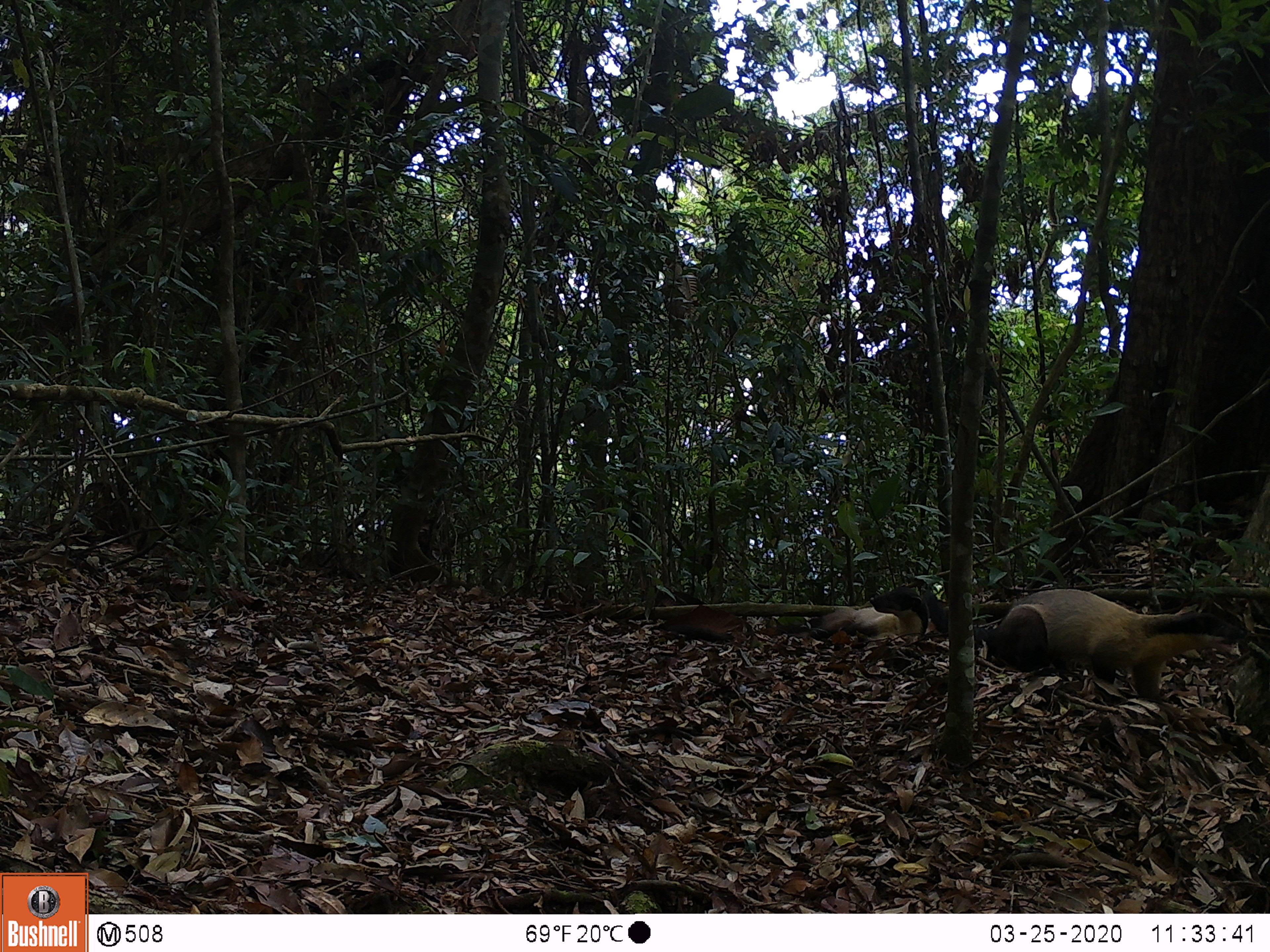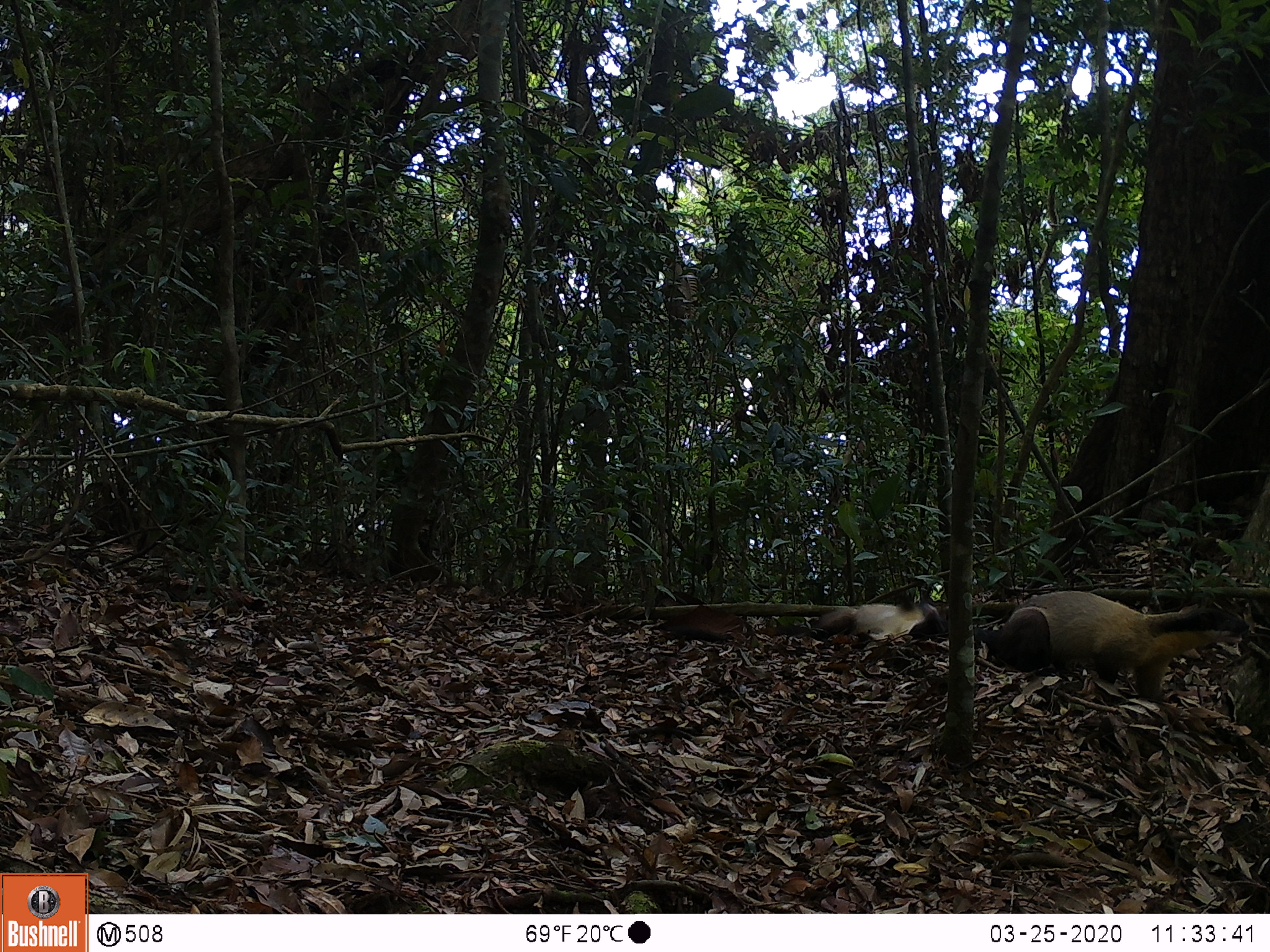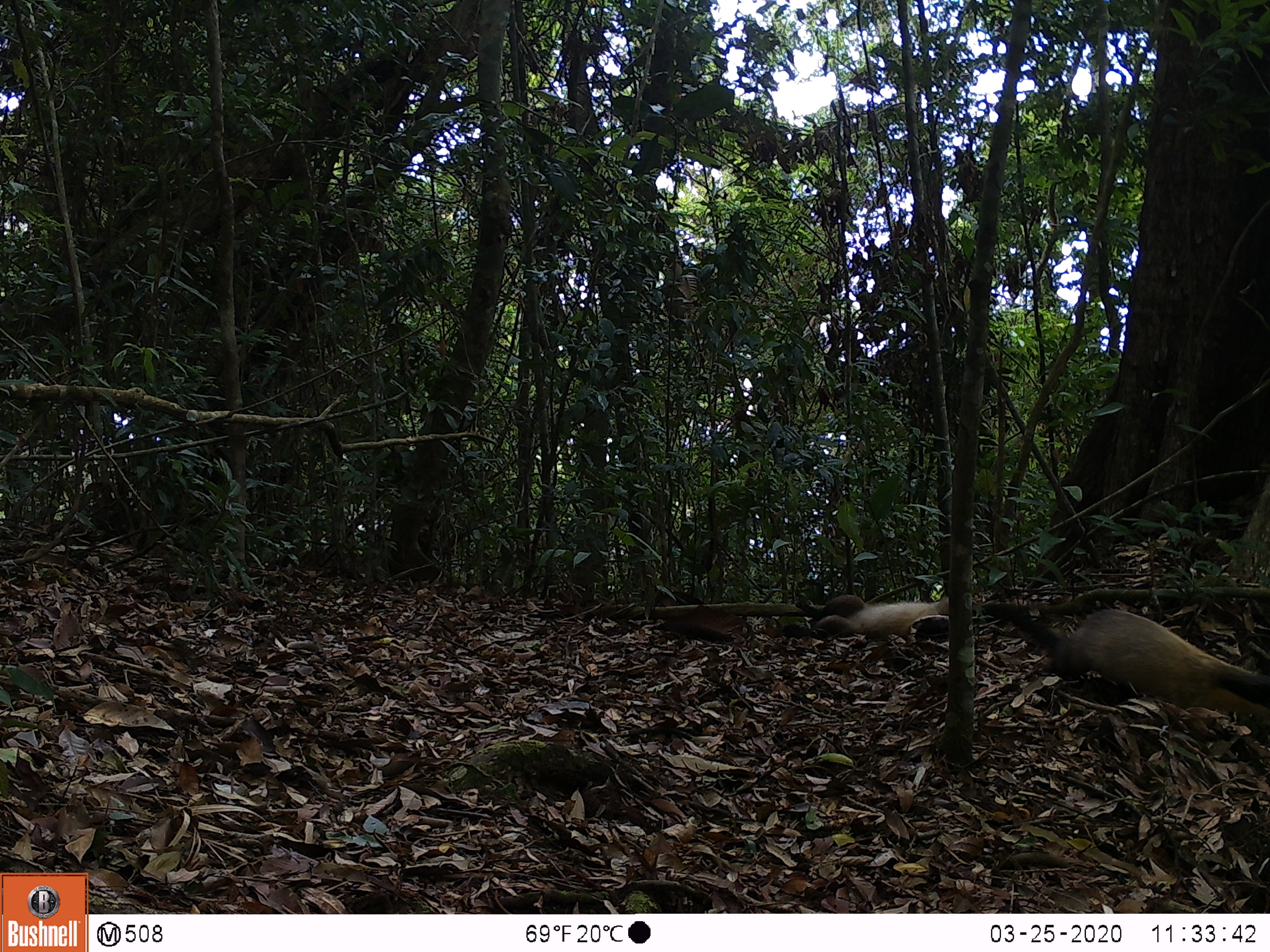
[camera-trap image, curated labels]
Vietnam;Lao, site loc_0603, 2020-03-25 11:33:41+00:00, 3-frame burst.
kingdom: Animalia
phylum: Chordata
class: Mammalia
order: Carnivora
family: Mustelidae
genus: Martes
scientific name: Martes flavigula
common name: yellow-throated marten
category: yellow throated marten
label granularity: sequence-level